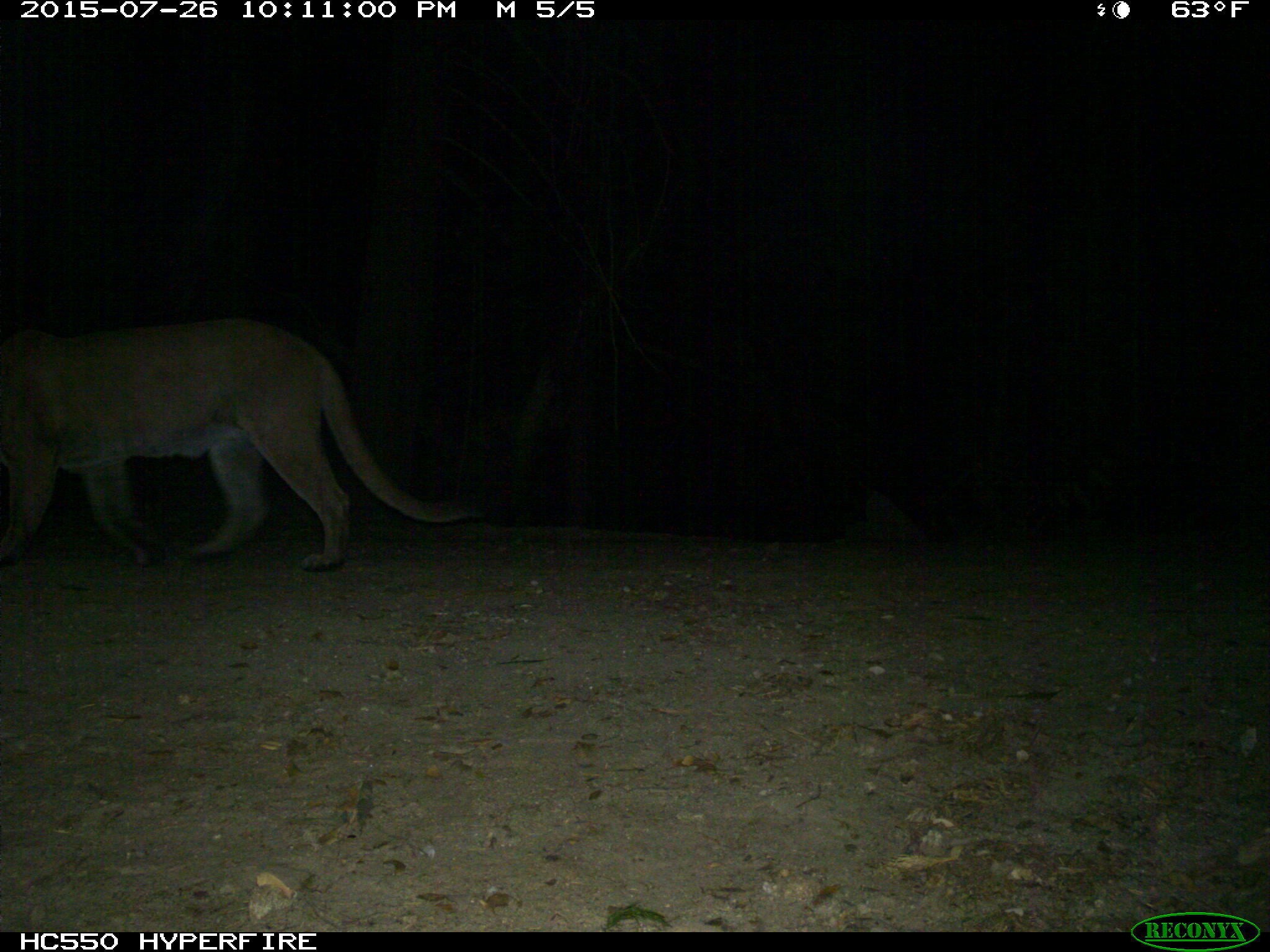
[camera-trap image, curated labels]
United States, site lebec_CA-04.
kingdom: Animalia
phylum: Chordata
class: Mammalia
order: Carnivora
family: Felidae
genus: Puma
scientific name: Puma concolor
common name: mountain lion